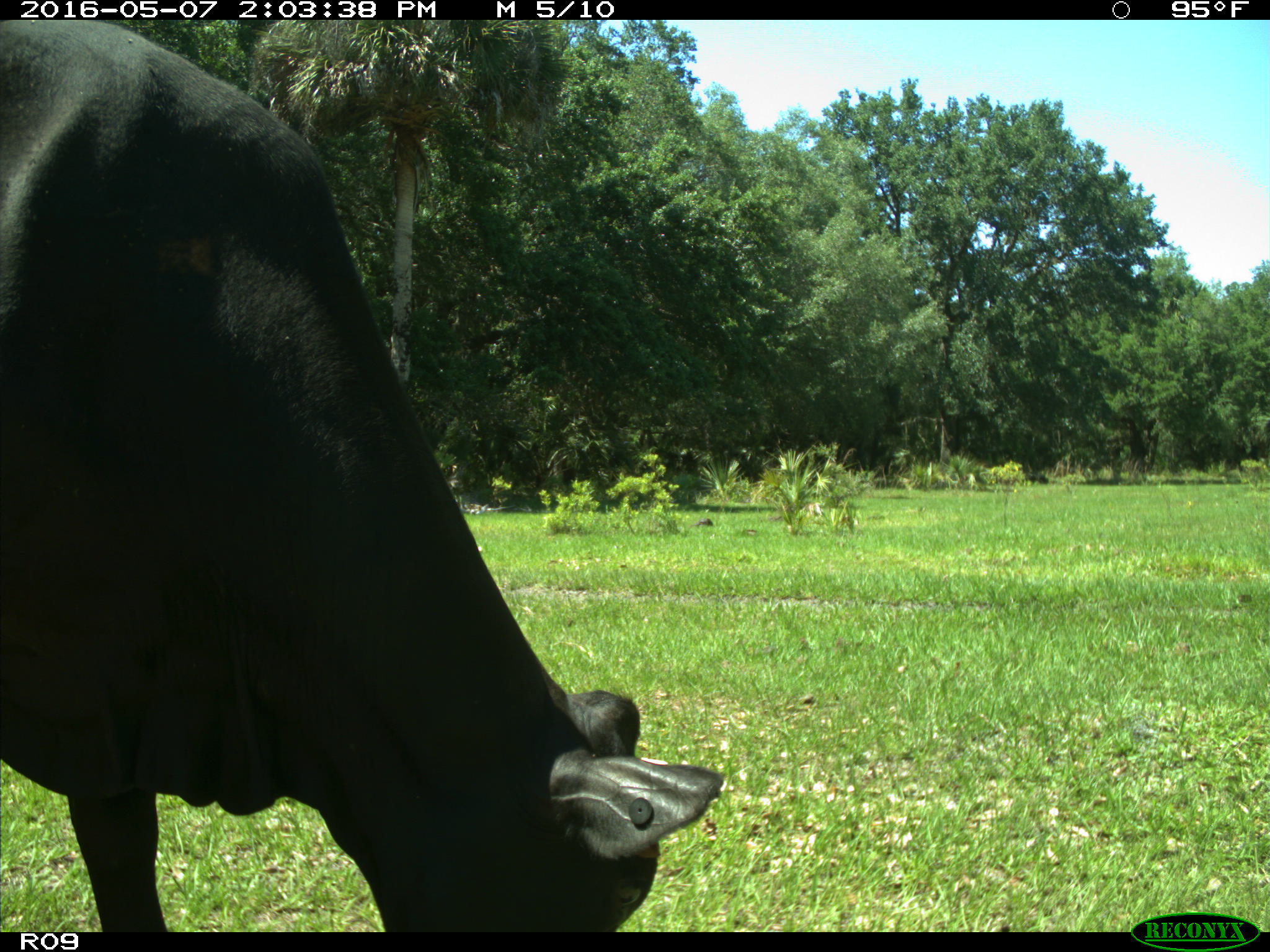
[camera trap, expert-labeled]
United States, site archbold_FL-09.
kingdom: Animalia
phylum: Chordata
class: Mammalia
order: Artiodactyla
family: Bovidae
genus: Bos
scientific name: Bos taurus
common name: domestic cow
Bos taurus (domestic cow).